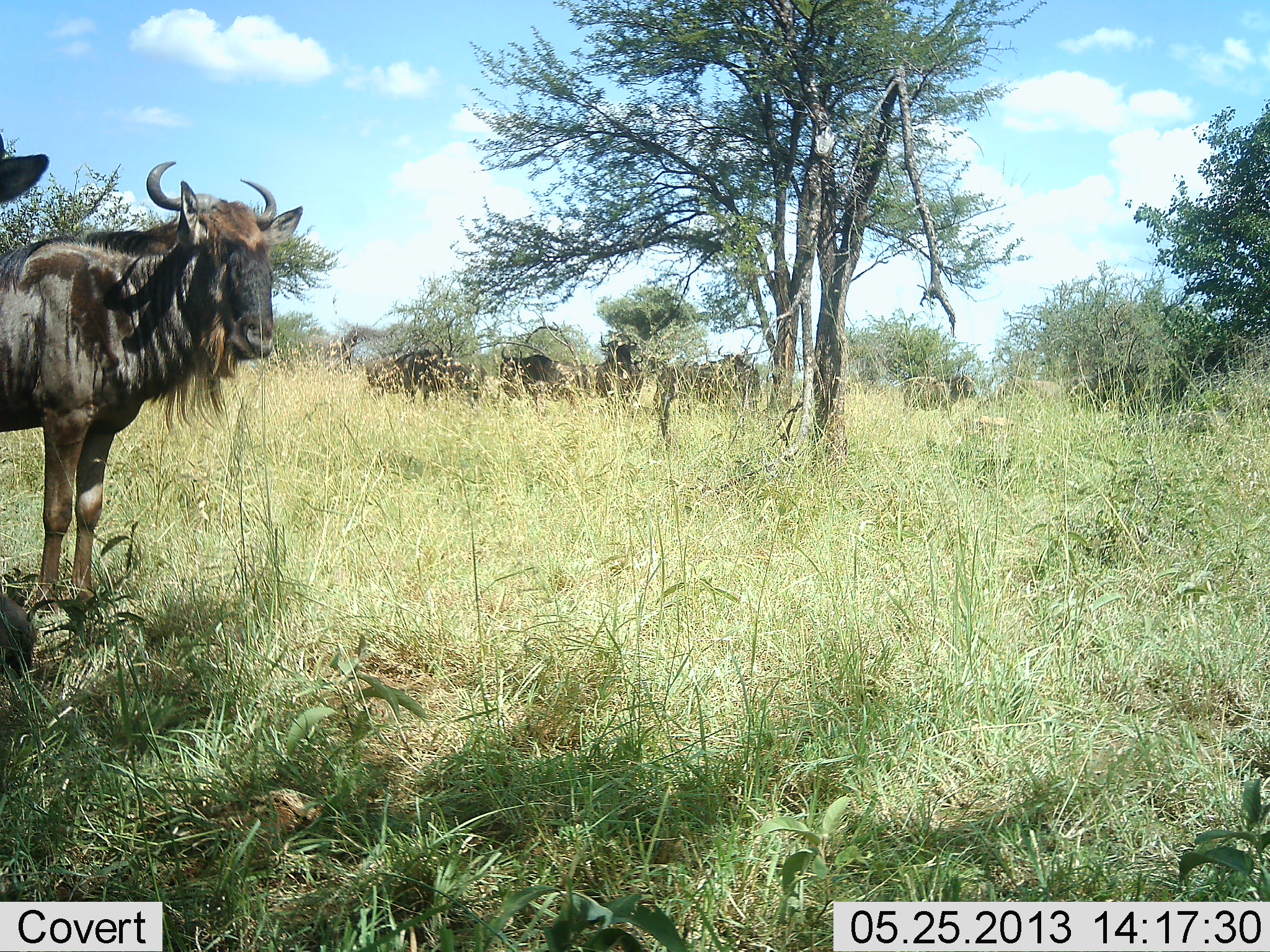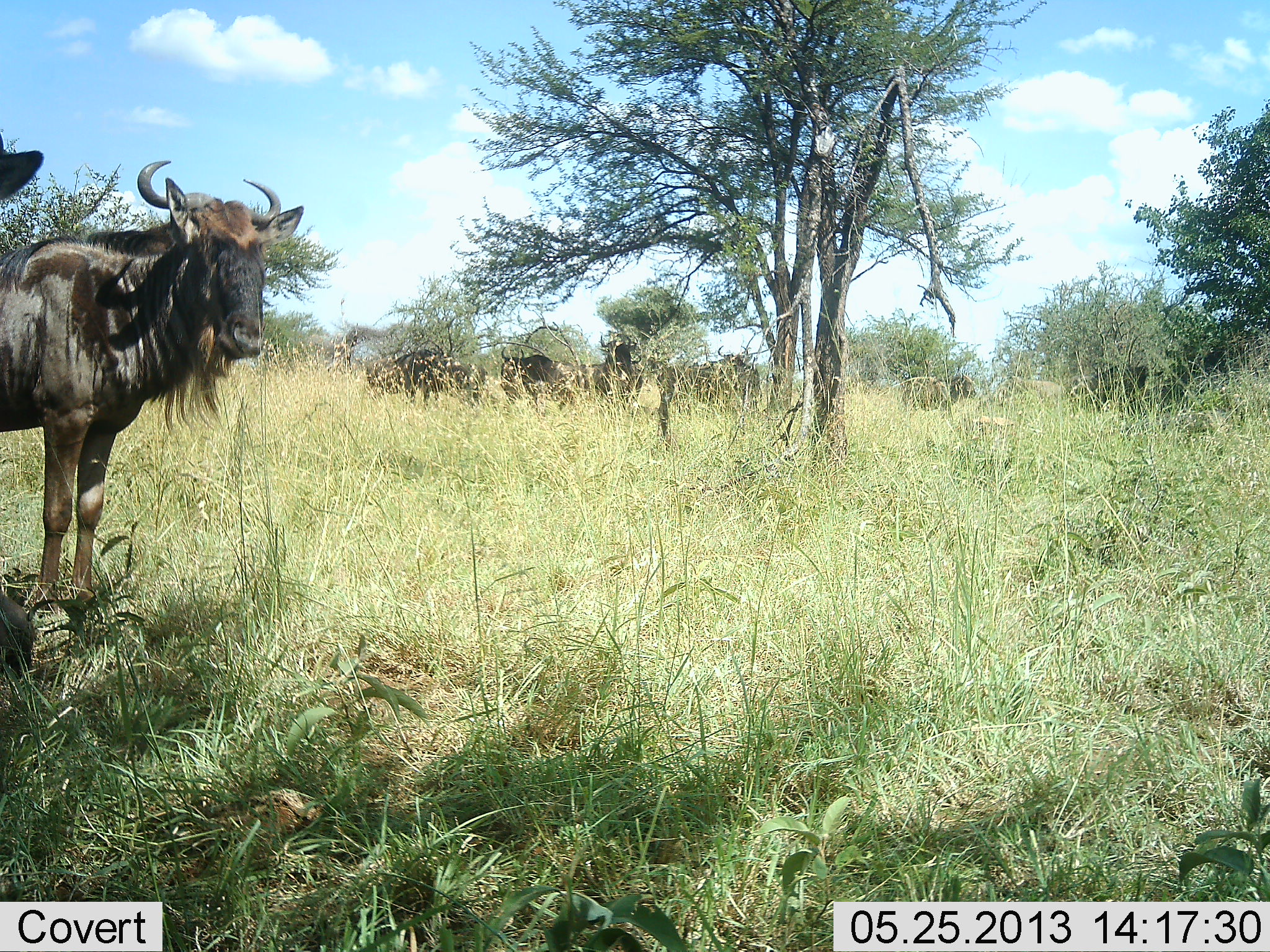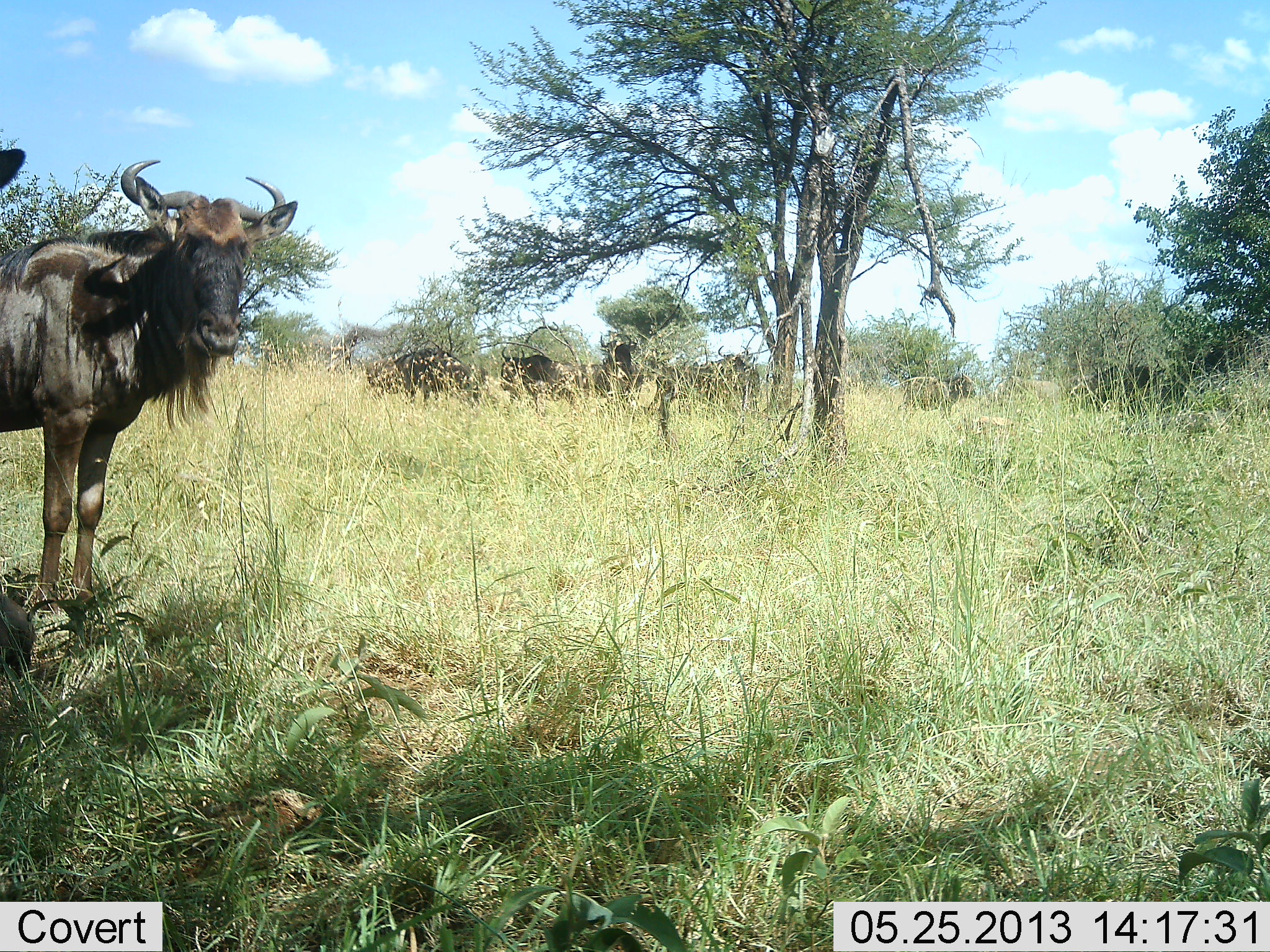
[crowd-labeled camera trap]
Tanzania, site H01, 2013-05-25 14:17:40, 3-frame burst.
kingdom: Animalia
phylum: Chordata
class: Mammalia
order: Artiodactyla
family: Bovidae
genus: Connochaetes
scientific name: Connochaetes taurinus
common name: blue wildebeest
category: wildebeest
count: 8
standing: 83%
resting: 10%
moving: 10%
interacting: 3%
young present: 0%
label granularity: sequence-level